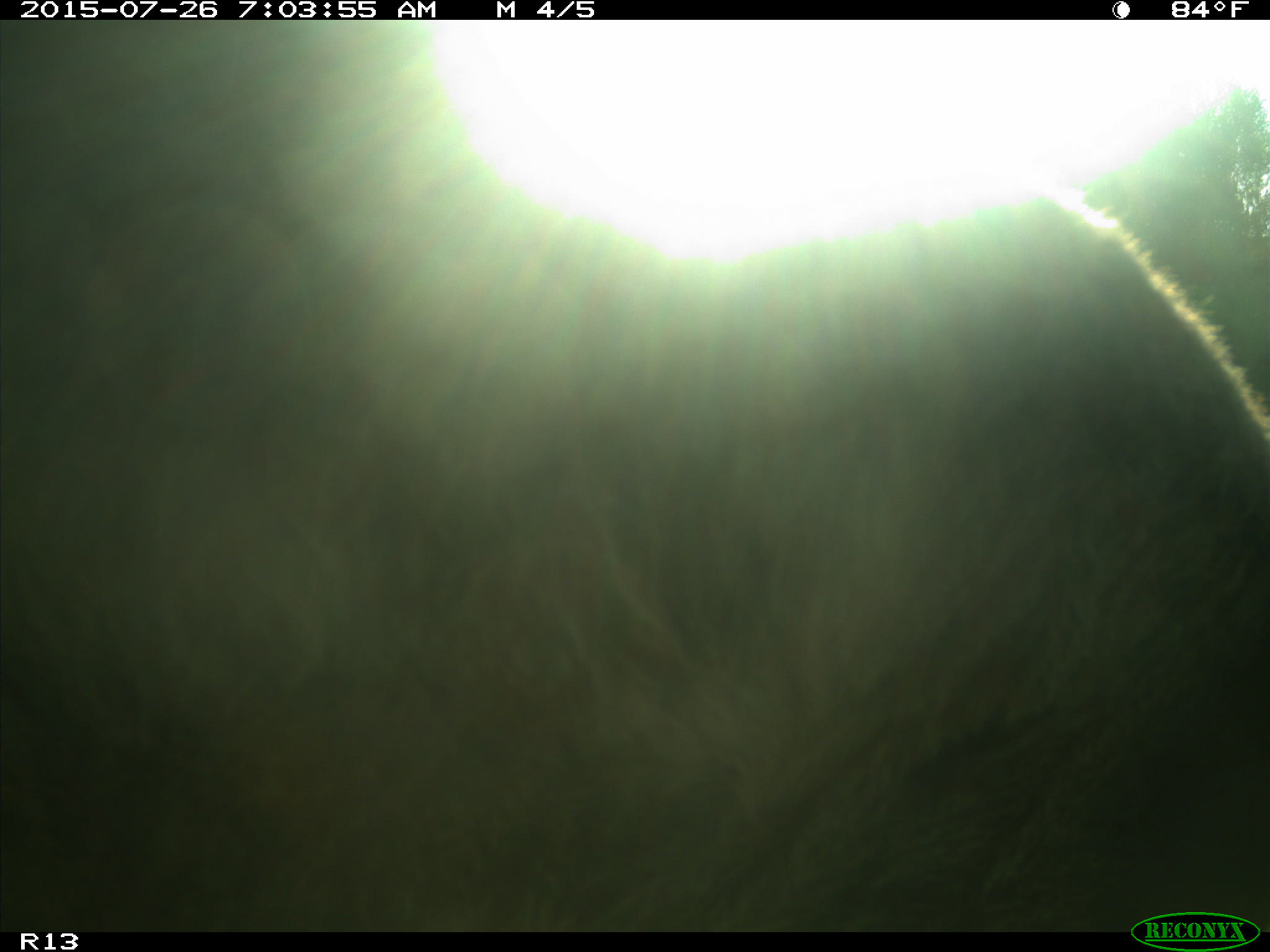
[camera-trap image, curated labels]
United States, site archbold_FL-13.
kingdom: Animalia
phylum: Chordata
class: Mammalia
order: Artiodactyla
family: Bovidae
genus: Bos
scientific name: Bos taurus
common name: domestic cow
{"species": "Bos taurus (domestic cow)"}